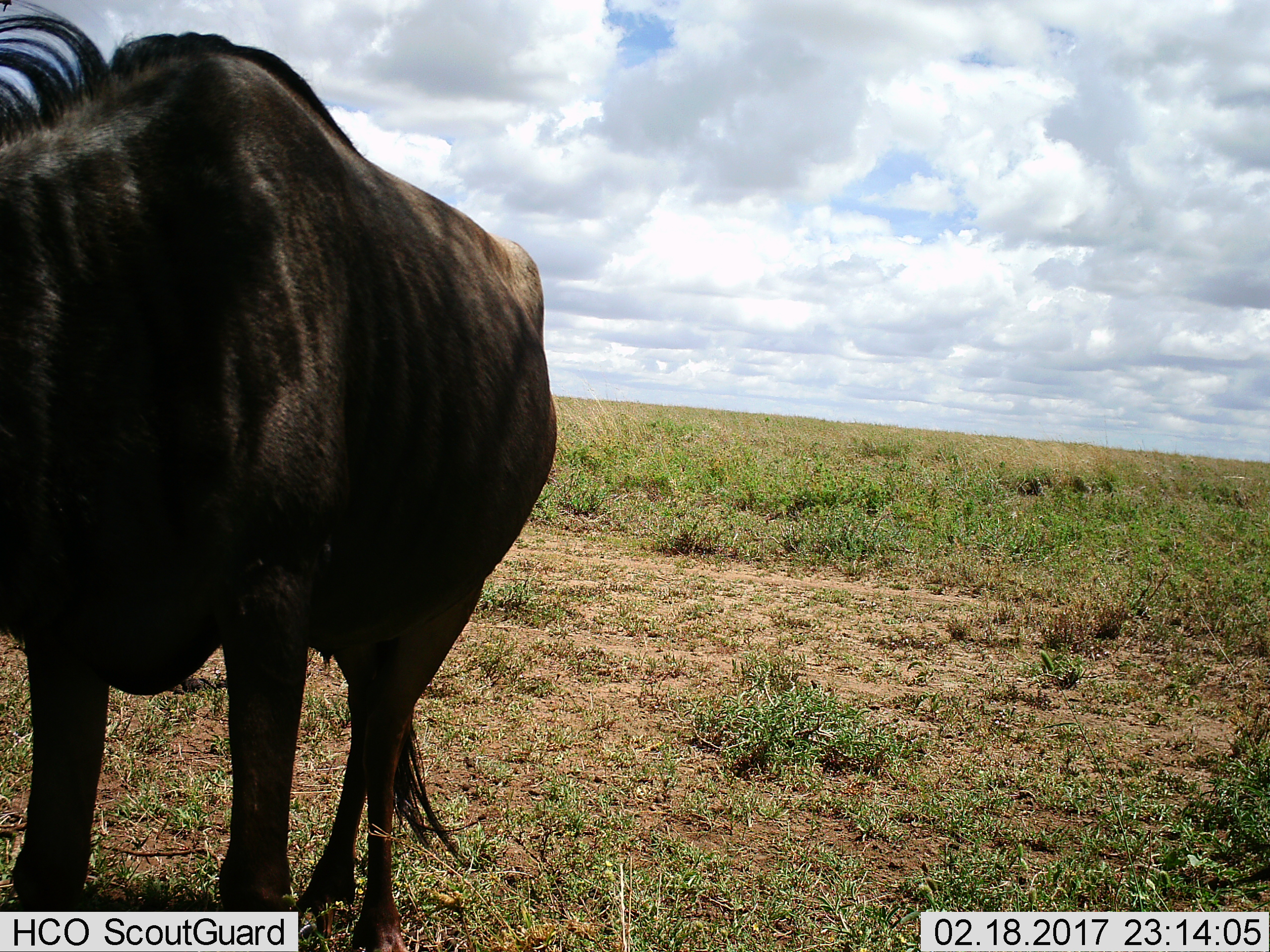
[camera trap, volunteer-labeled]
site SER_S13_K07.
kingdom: Animalia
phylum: Chordata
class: Mammalia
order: Artiodactyla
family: Bovidae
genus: Connochaetes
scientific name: Connochaetes taurinus taurinus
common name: blue wildebeest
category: wildebeestblue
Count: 1.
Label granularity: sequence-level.